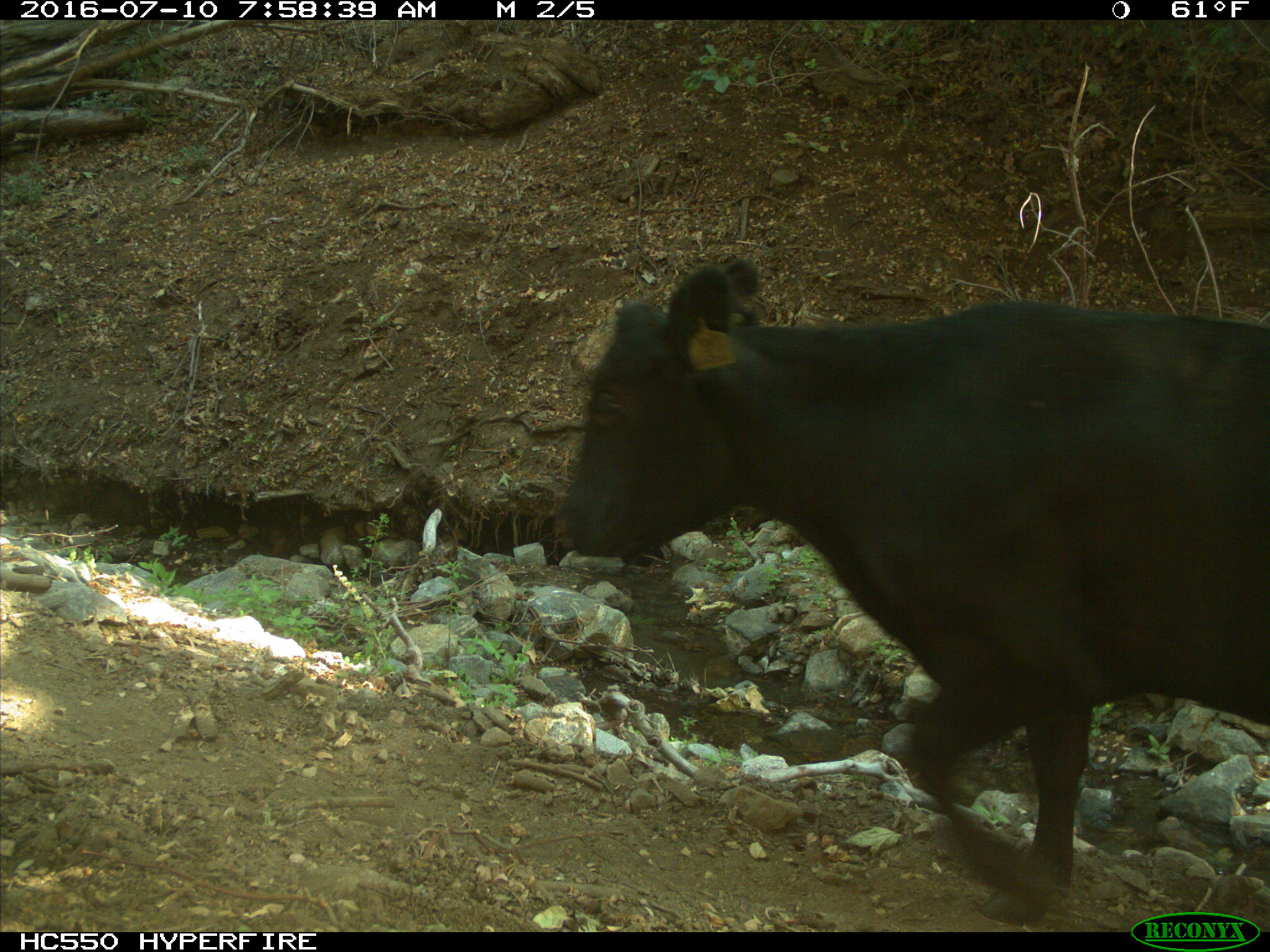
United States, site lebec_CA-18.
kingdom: Animalia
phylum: Chordata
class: Mammalia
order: Artiodactyla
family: Bovidae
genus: Bos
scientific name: Bos taurus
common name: domestic cow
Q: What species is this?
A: Bos taurus (domestic cow).